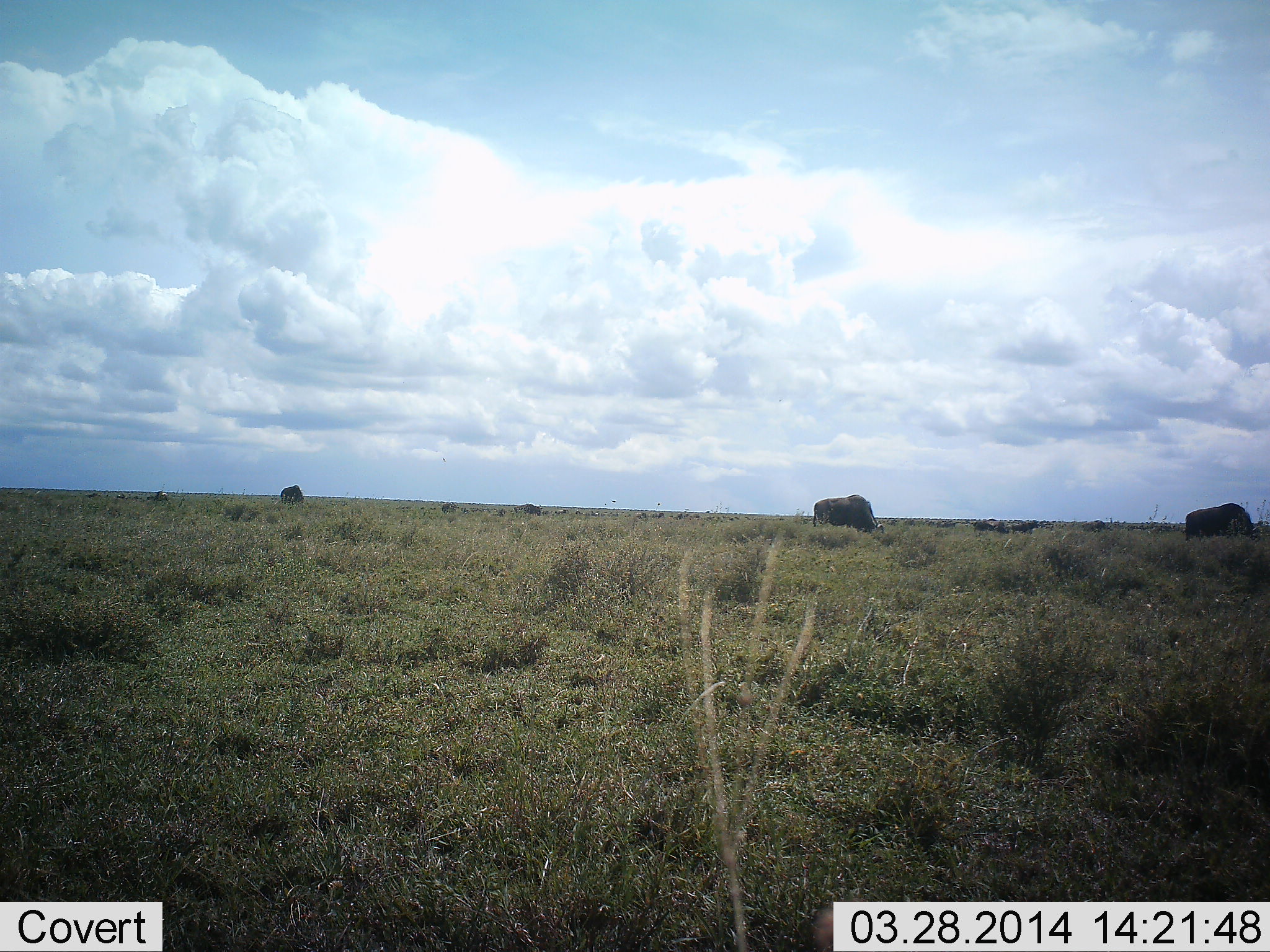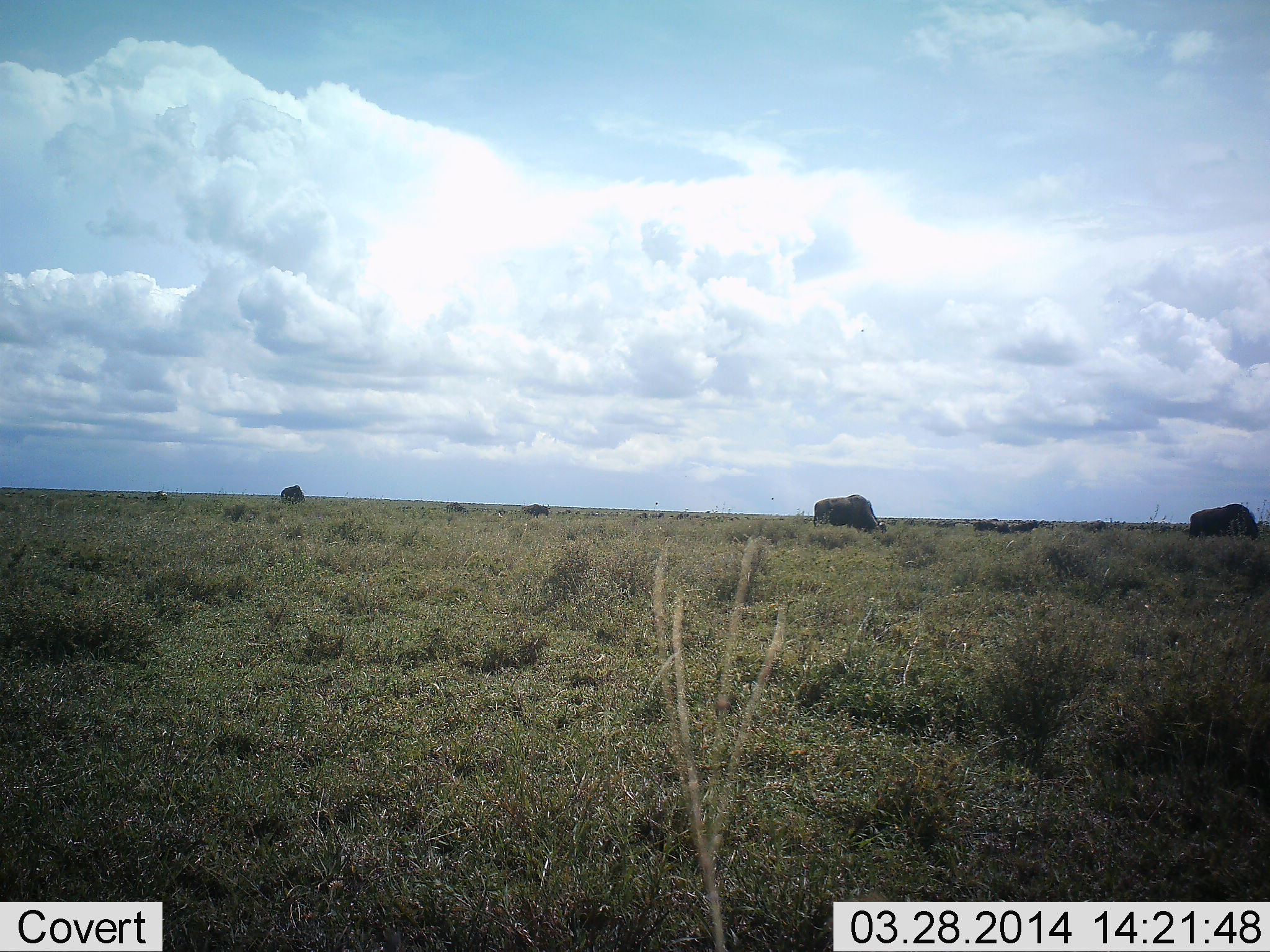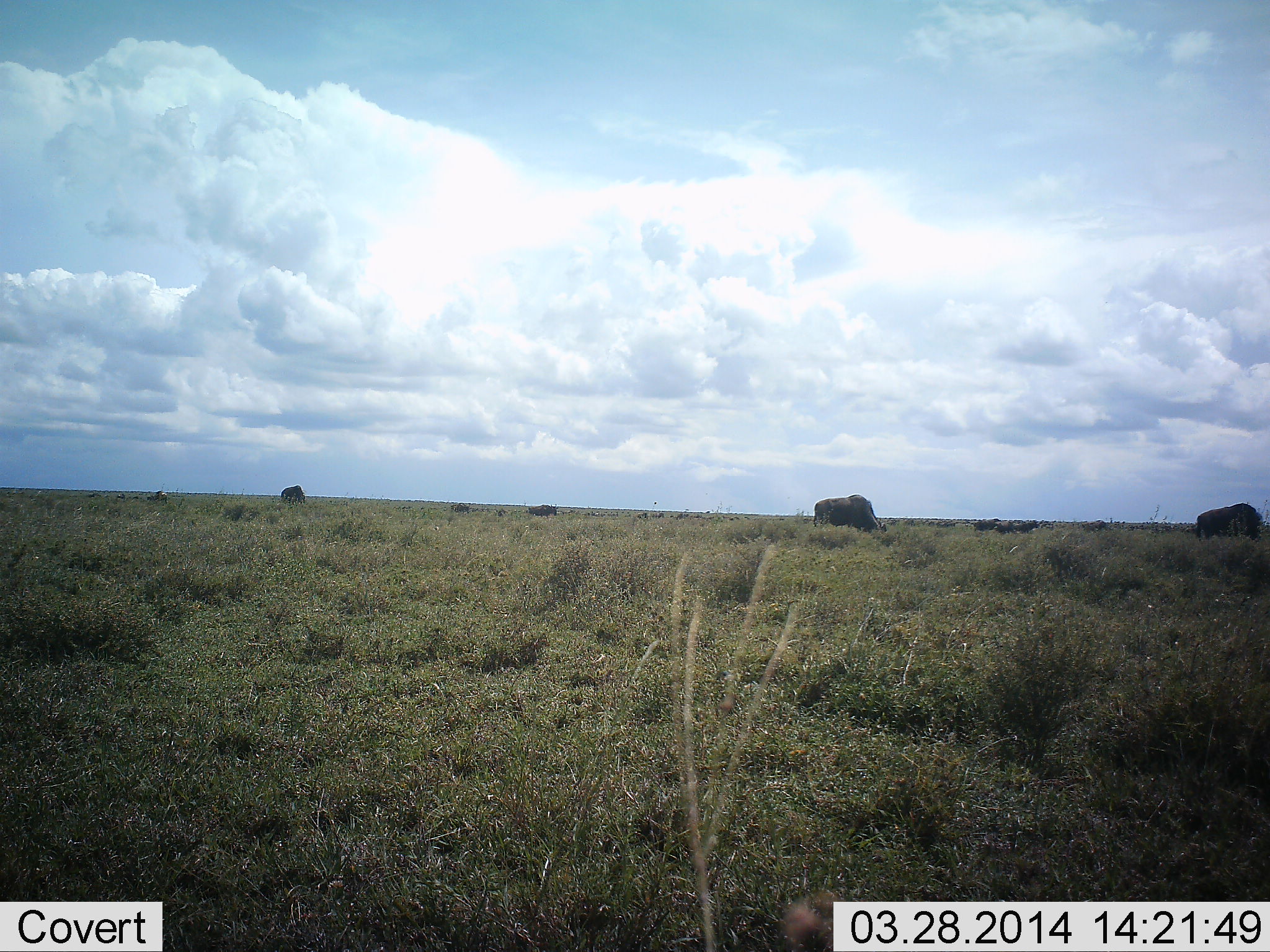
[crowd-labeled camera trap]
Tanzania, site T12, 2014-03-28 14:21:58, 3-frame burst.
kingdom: Animalia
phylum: Chordata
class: Mammalia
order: Artiodactyla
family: Bovidae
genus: Connochaetes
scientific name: Connochaetes taurinus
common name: blue wildebeest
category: wildebeest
Wildebeest (blue wildebeest) (Connochaetes taurinus), count 10. Behavior (volunteer vote fractions): standing 25%, resting 0%, moving 17%, interacting 0%. Young present (vote fraction): 0%. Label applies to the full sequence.